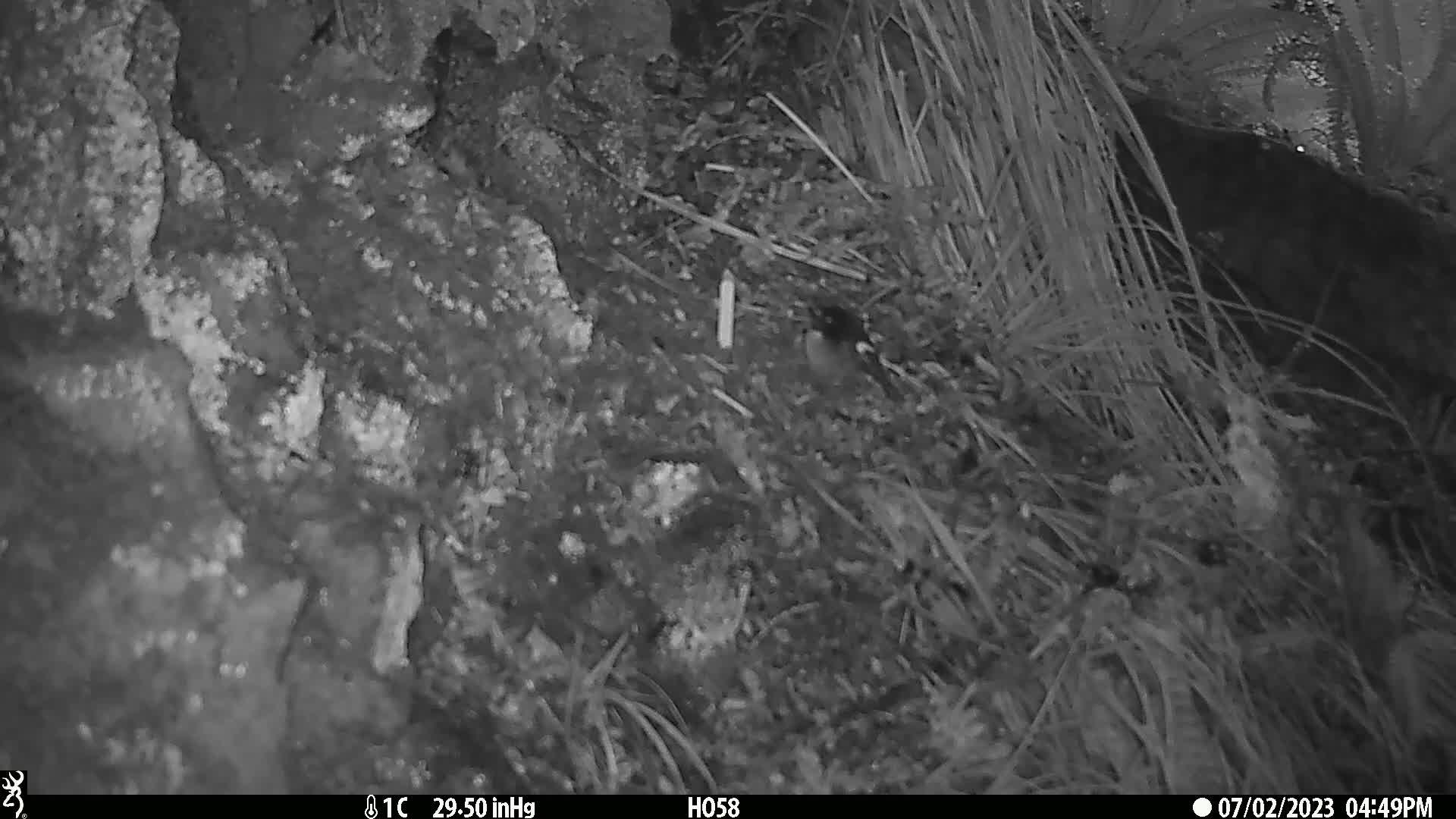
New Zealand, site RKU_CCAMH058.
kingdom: Animalia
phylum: Chordata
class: Aves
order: Passeriformes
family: Petroicidae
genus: Petroica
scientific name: Petroica macrocephala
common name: tomtit